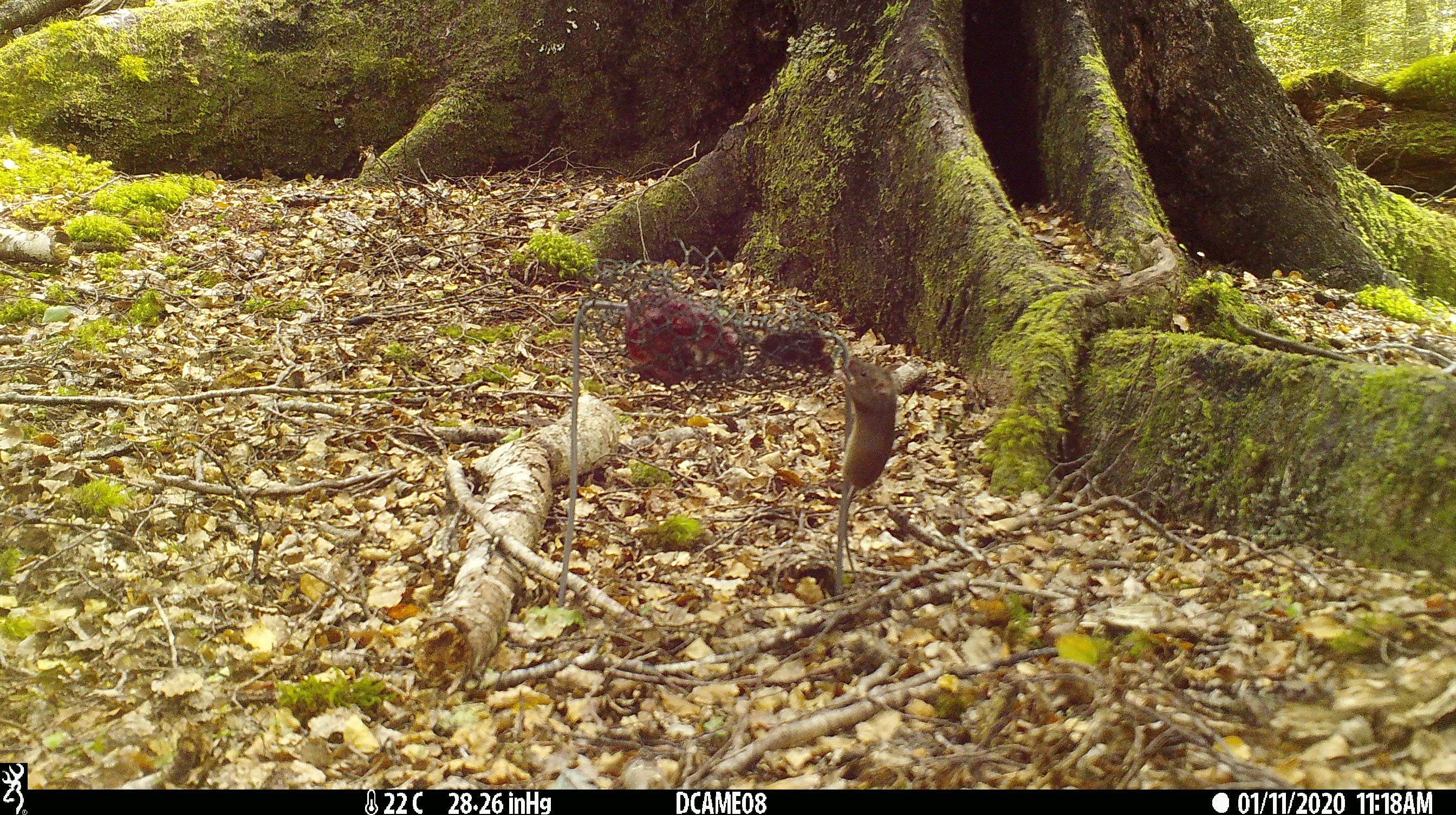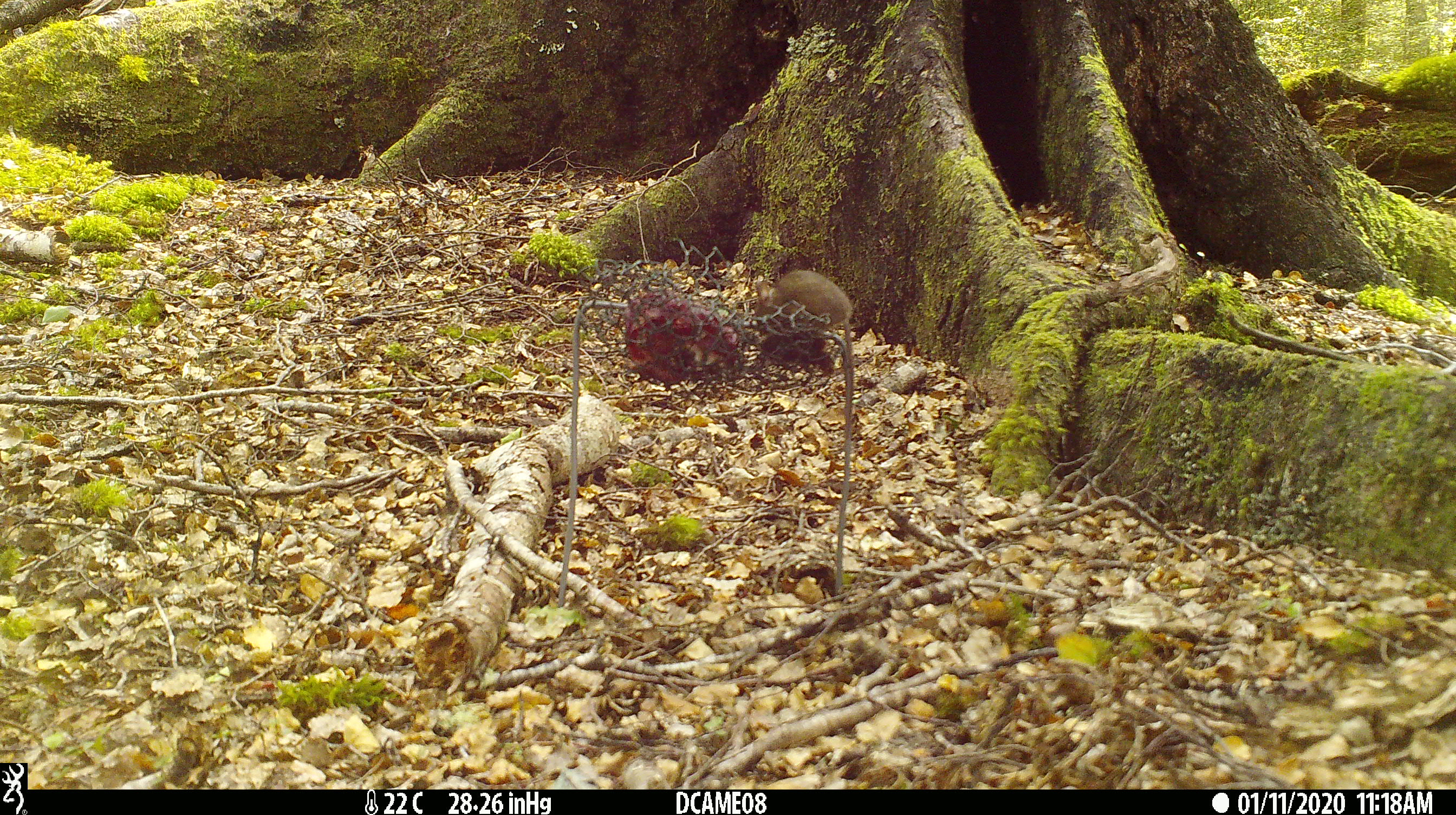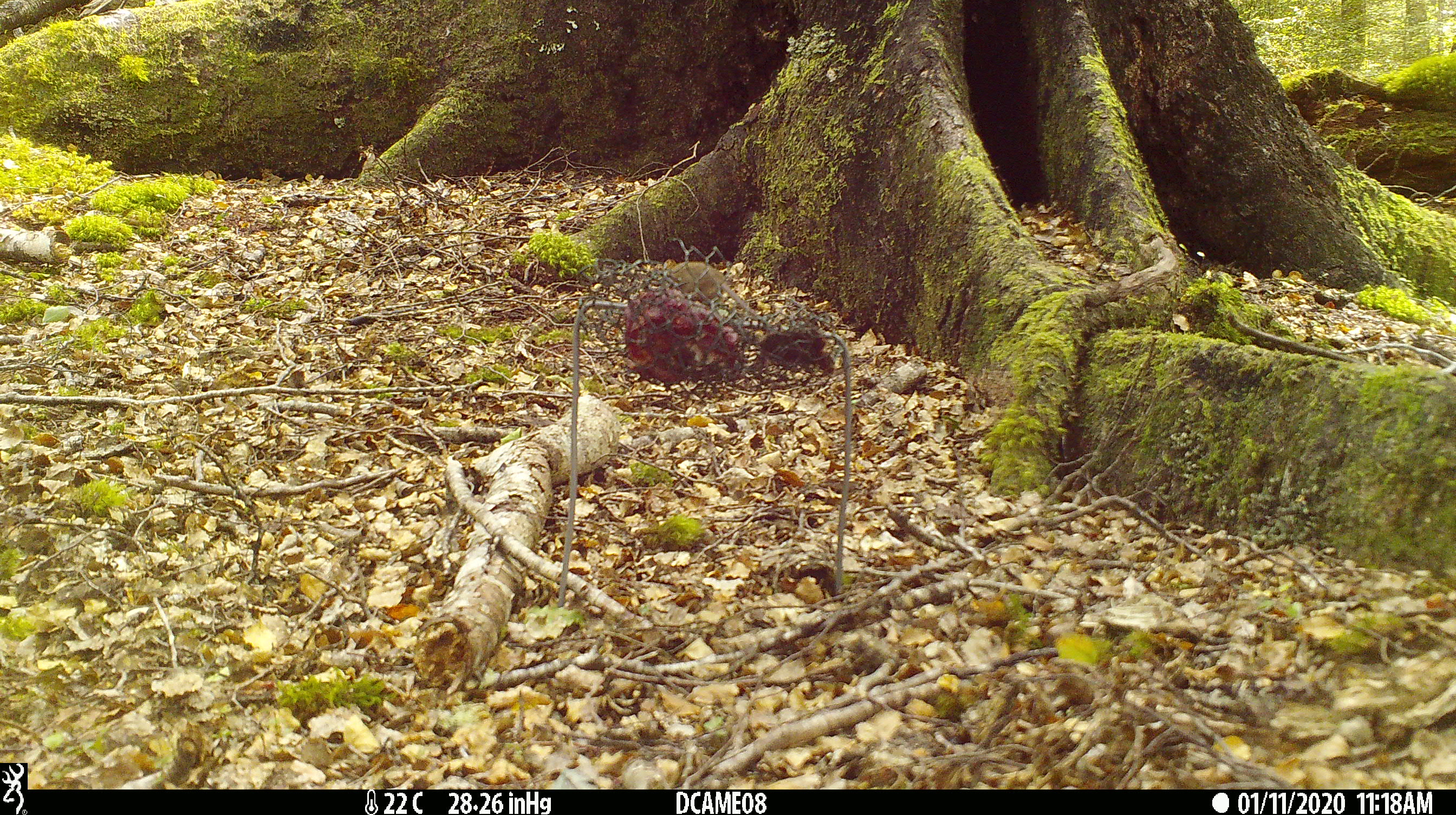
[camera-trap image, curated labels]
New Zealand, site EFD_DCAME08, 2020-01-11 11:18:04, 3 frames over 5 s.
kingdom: Animalia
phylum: Chordata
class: Mammalia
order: Rodentia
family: Muridae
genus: Mus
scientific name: Mus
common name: mouse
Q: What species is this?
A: Mouse (Mus).